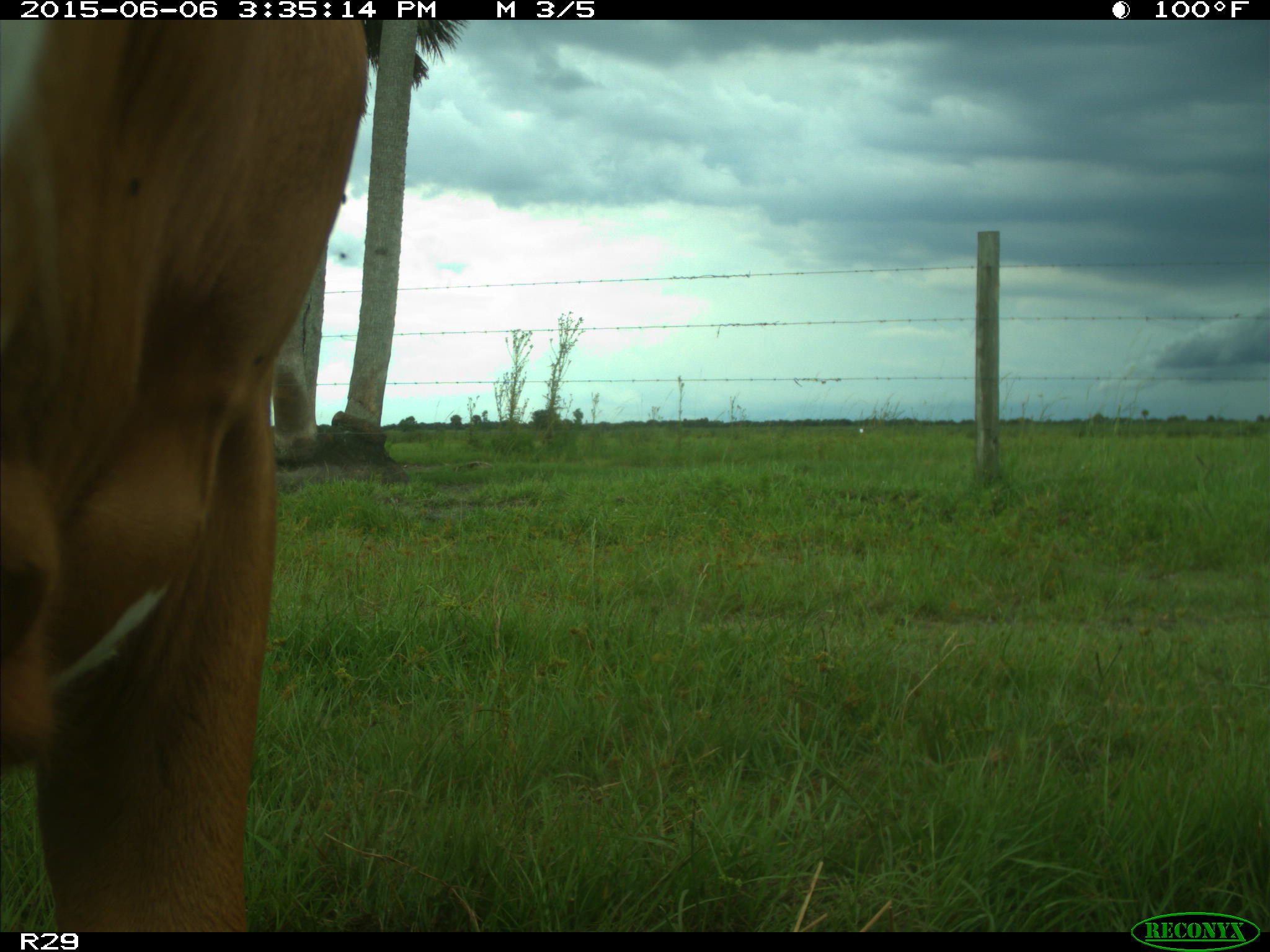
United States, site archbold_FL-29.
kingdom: Animalia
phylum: Chordata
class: Mammalia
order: Artiodactyla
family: Bovidae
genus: Bos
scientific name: Bos taurus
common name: domestic cow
Bos taurus (domestic cow).